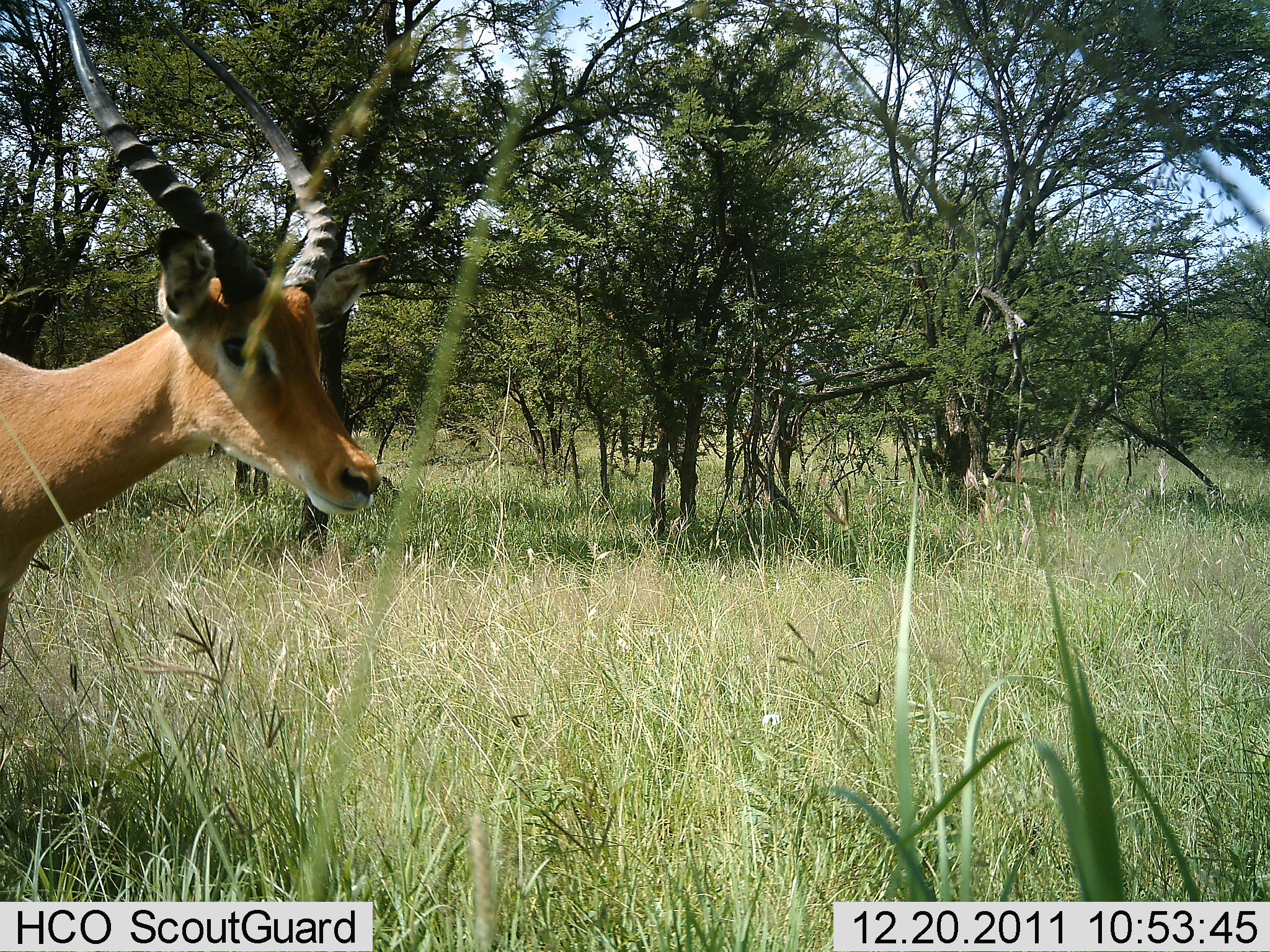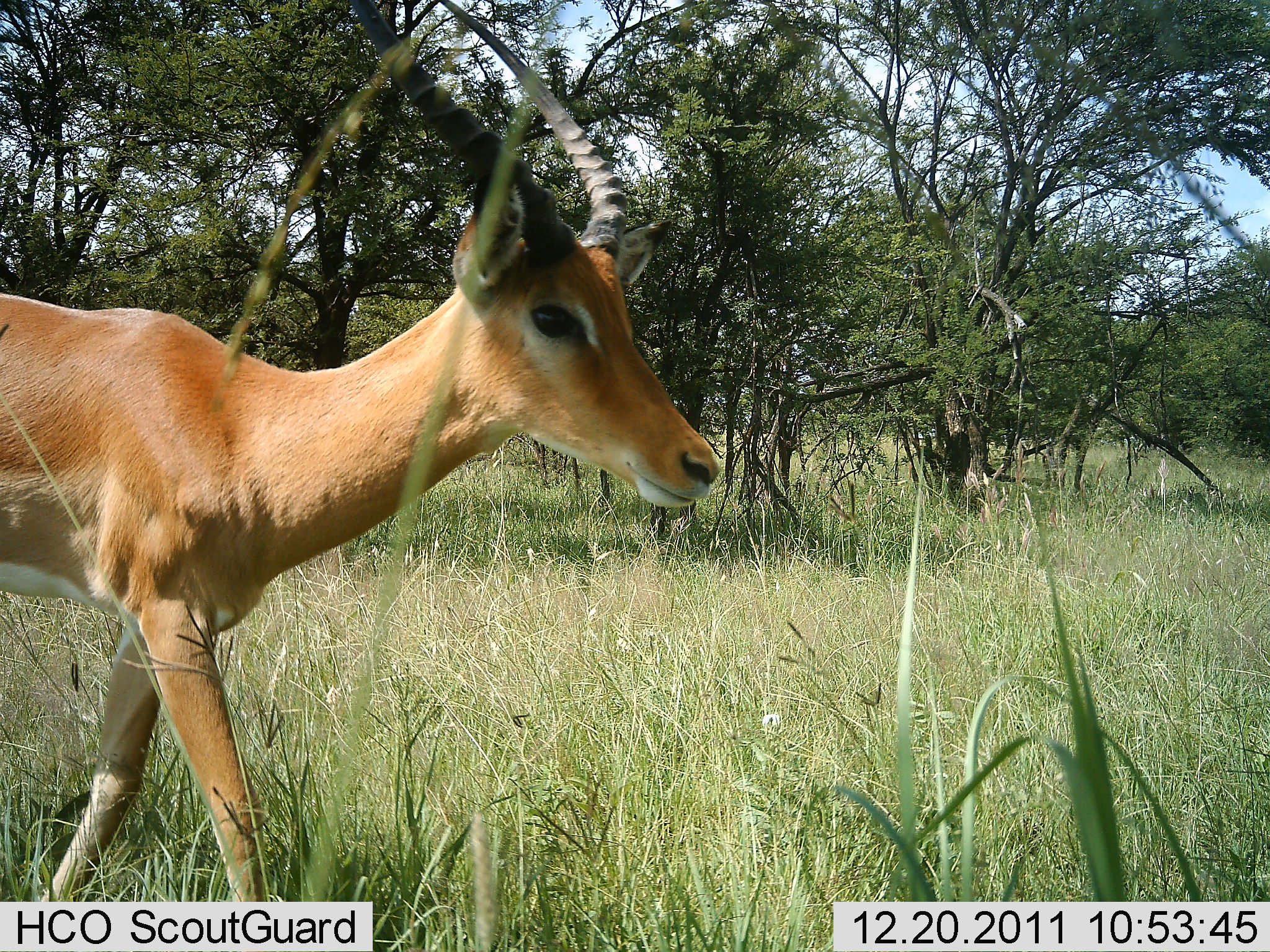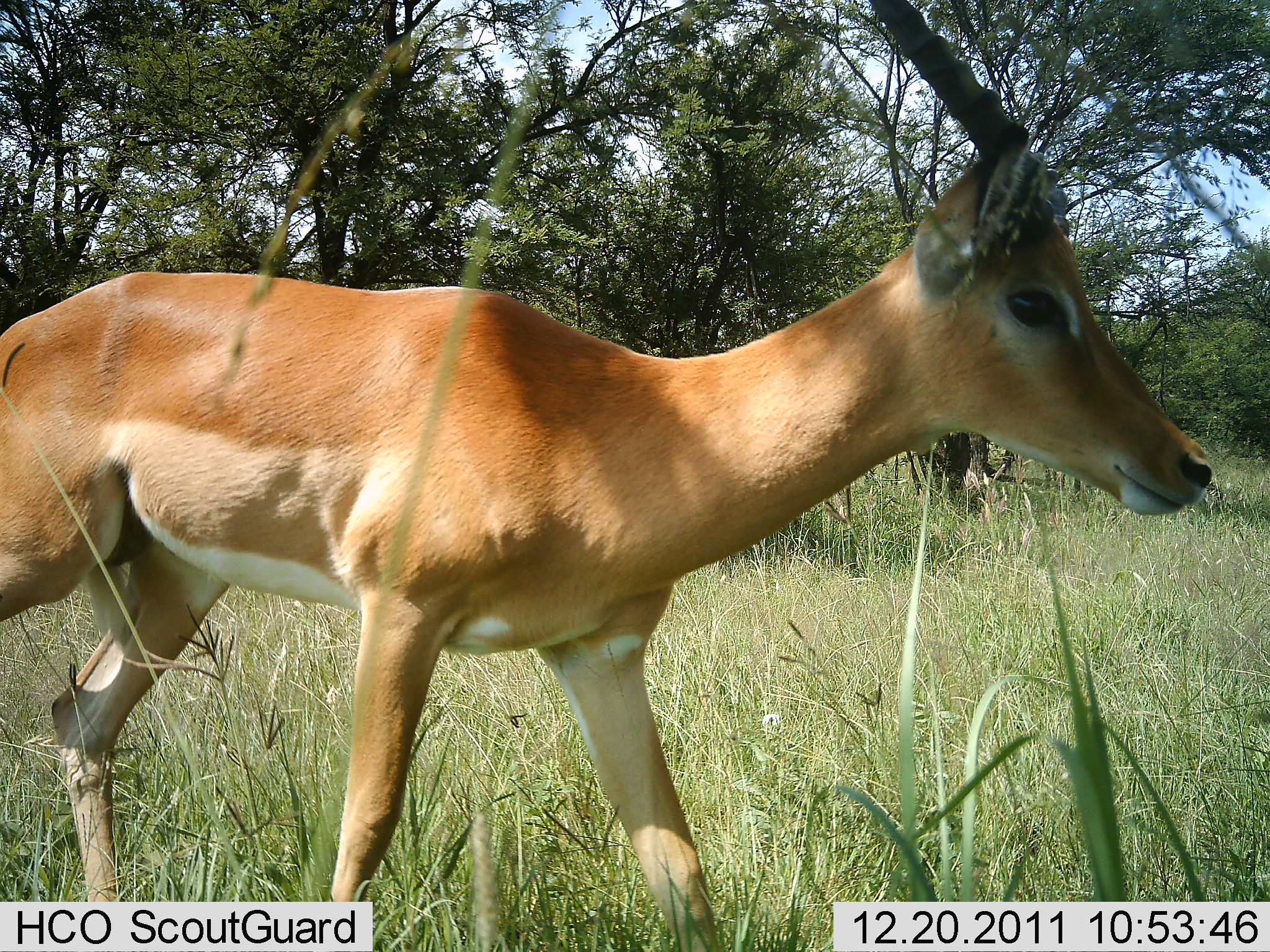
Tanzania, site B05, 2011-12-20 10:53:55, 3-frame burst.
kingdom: Animalia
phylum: Chordata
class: Mammalia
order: Artiodactyla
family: Bovidae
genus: Nanger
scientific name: Nanger granti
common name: grant's gazelle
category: gazellegrants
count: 1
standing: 0%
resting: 0%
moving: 91%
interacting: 9%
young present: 0%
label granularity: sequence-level